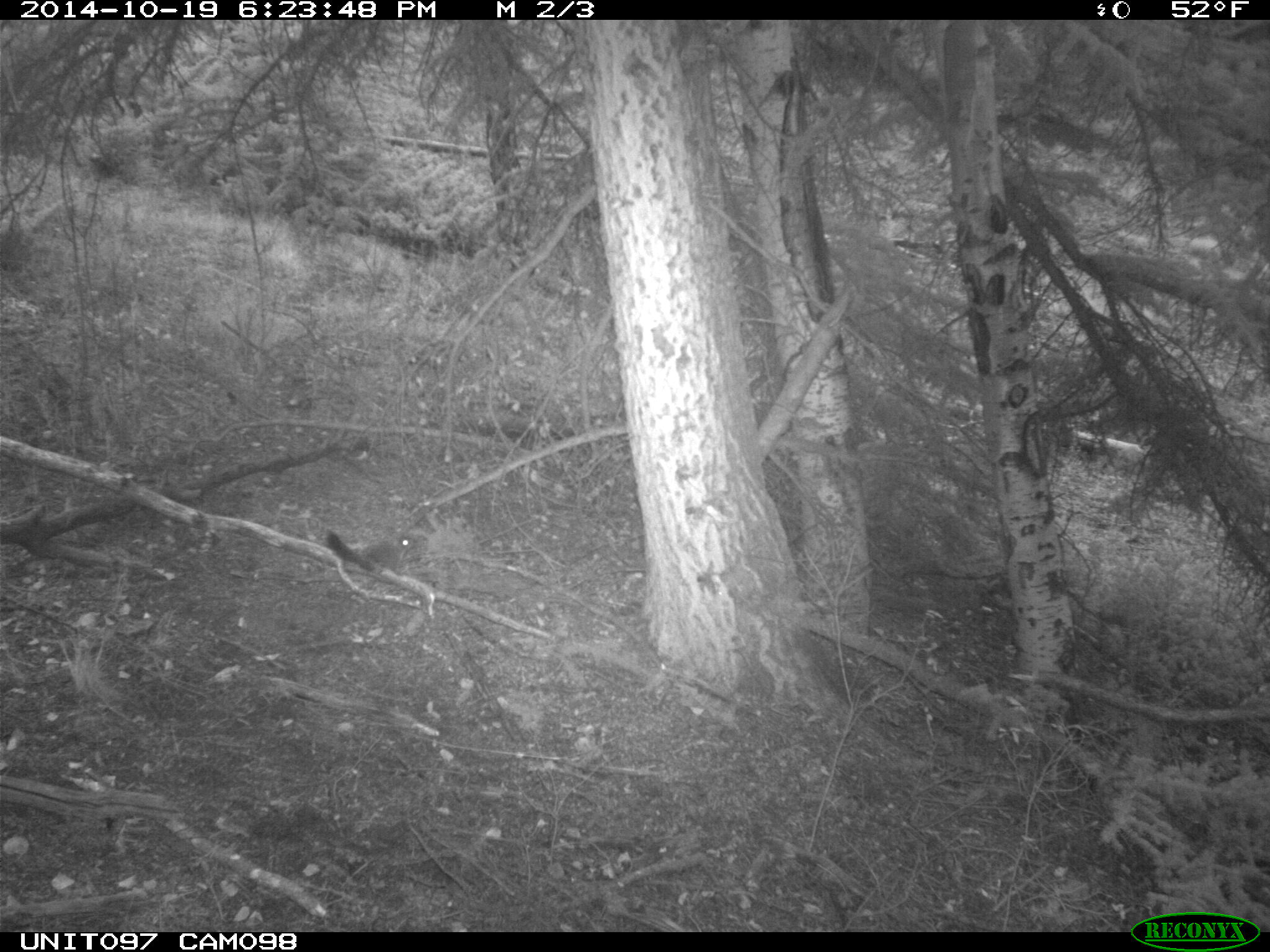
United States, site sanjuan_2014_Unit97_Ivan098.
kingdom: Animalia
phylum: Chordata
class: Mammalia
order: Rodentia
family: Sciuridae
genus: Tamiasciurus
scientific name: Tamiasciurus hudsonicus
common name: american red squirrel